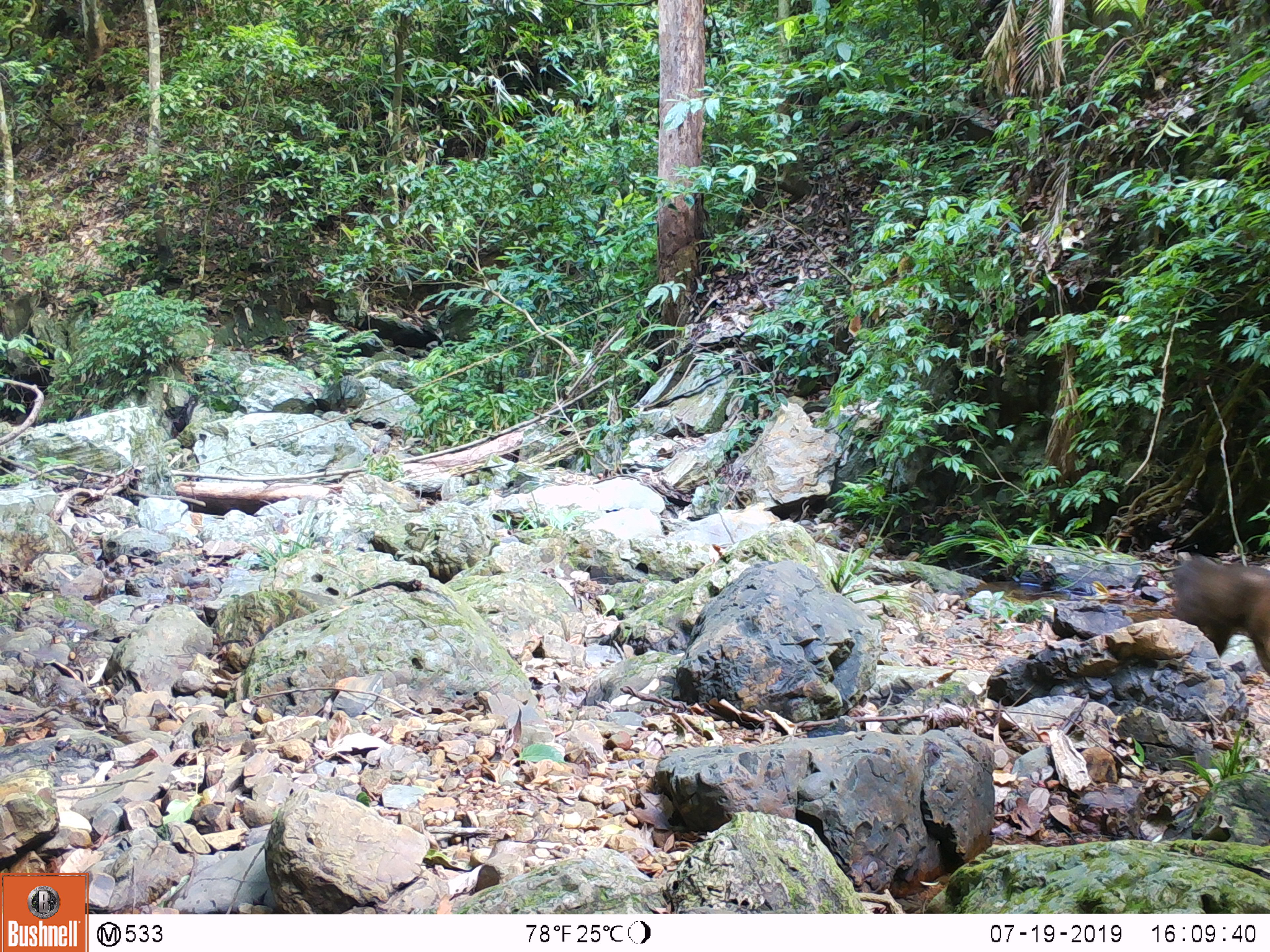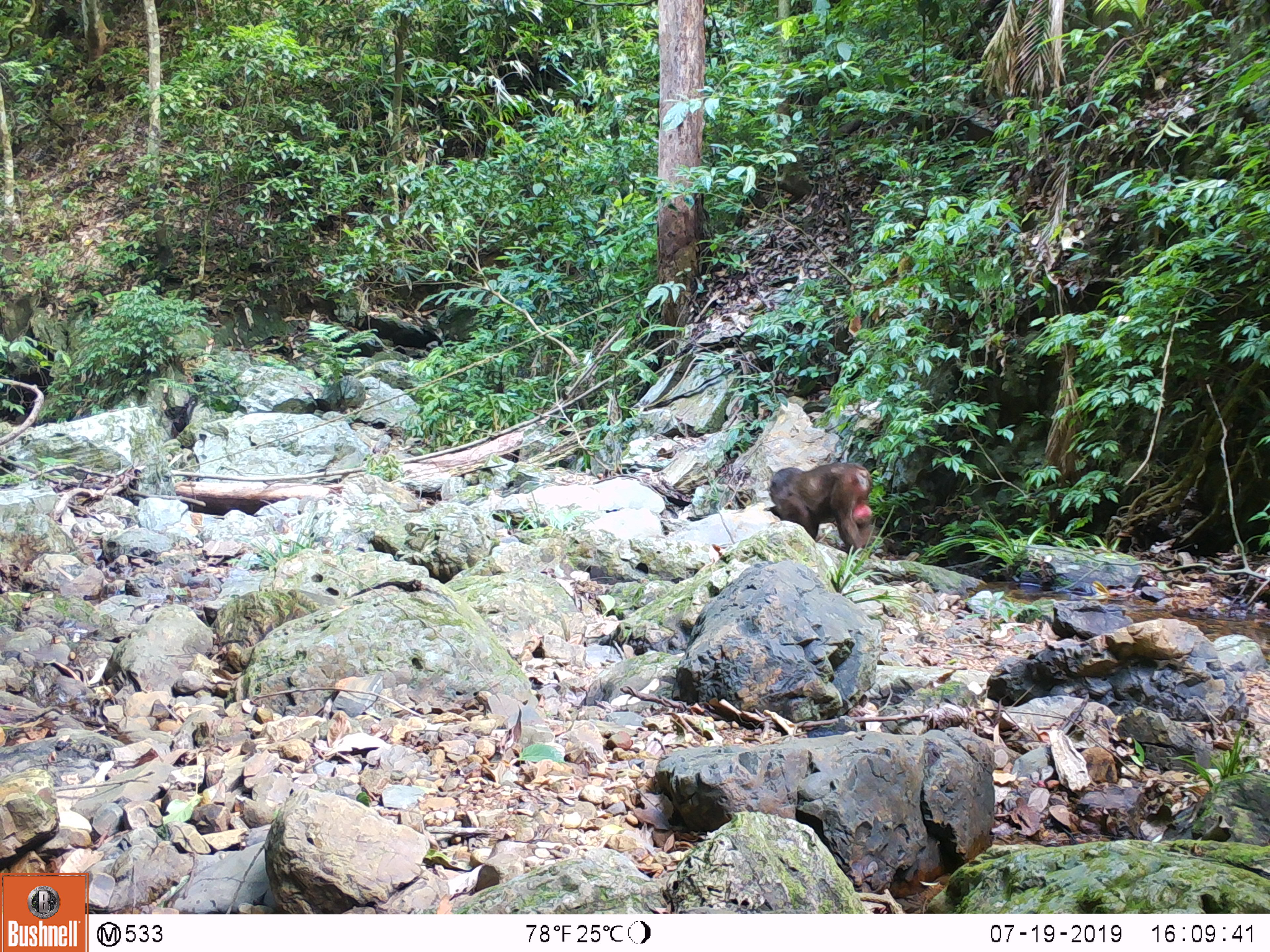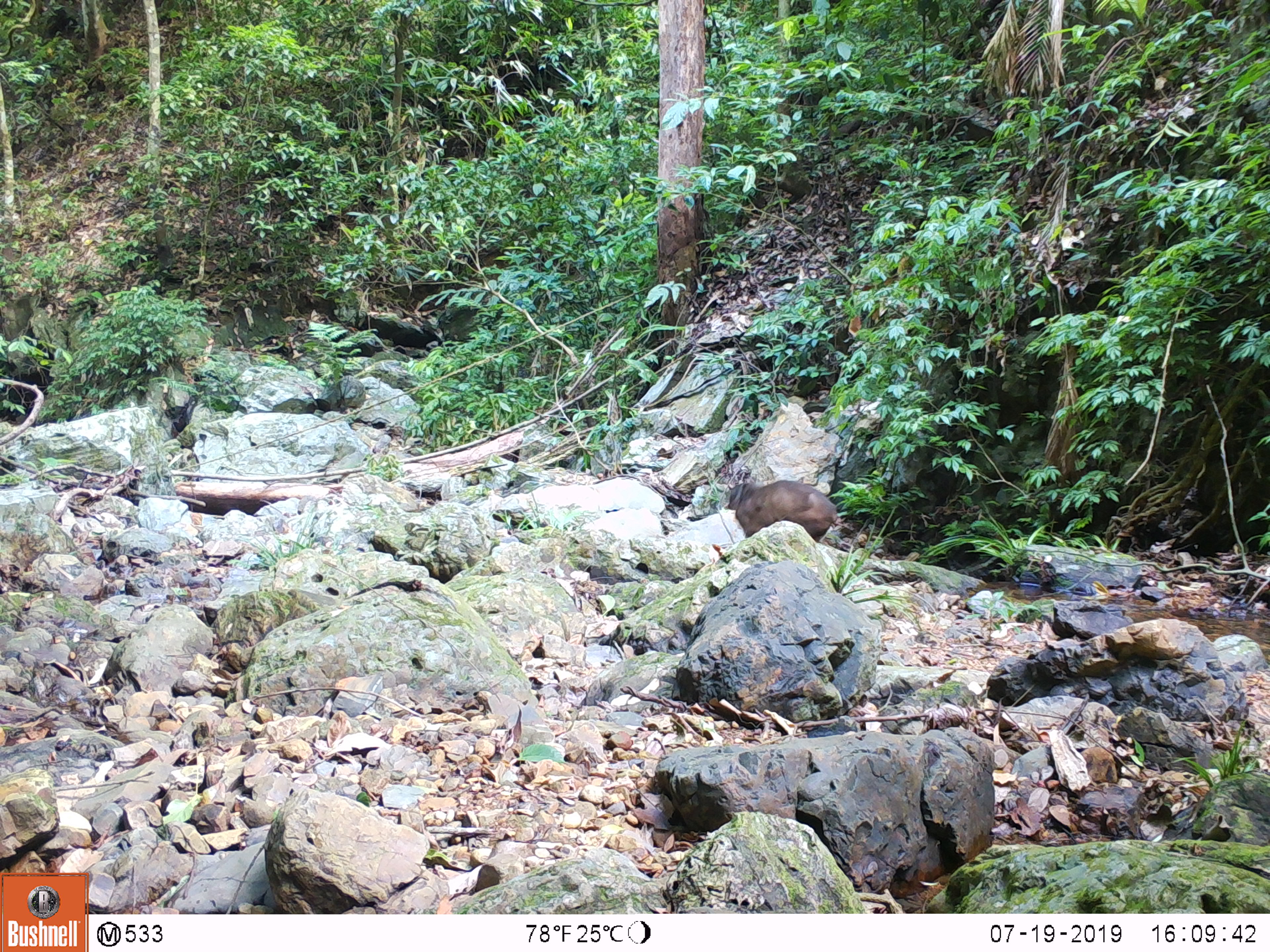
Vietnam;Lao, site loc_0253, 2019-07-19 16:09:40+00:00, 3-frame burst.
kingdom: Animalia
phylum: Chordata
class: Mammalia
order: Primates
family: Cercopithecidae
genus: Macaca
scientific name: Macaca arctoides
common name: stump-tailed macaque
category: stump tailed macaque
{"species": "stump tailed macaque (stump-tailed macaque) (Macaca arctoides)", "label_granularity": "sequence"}